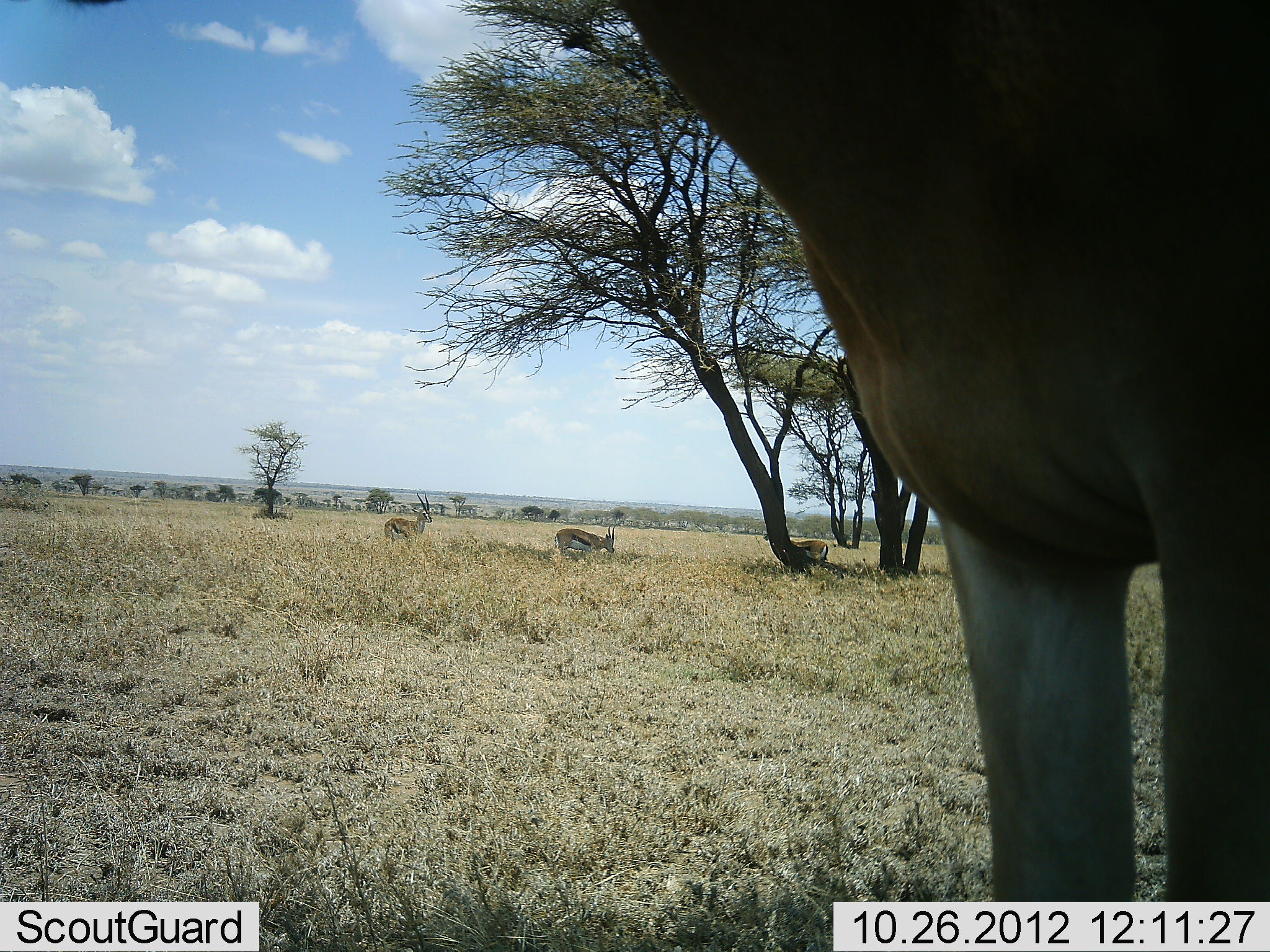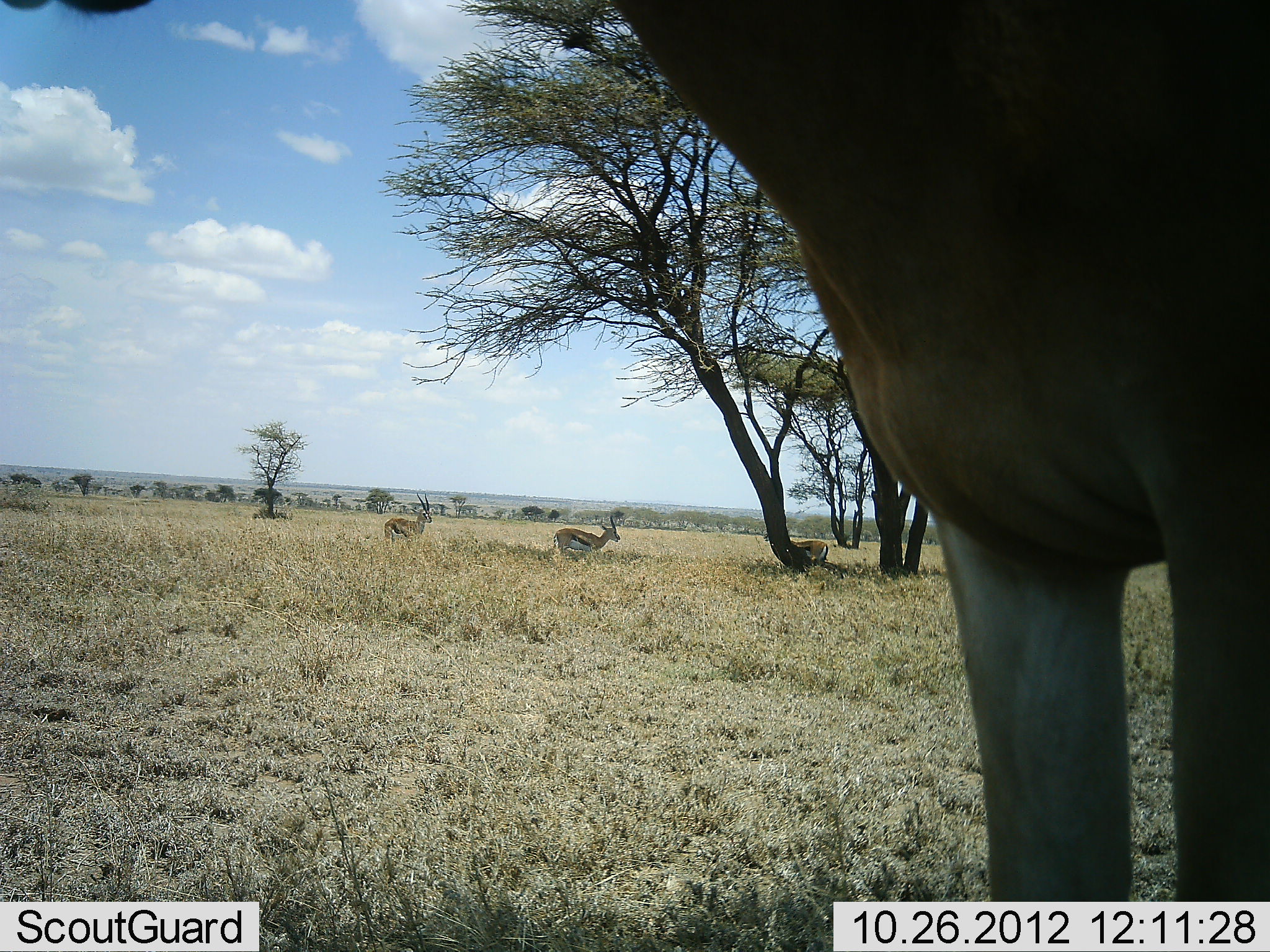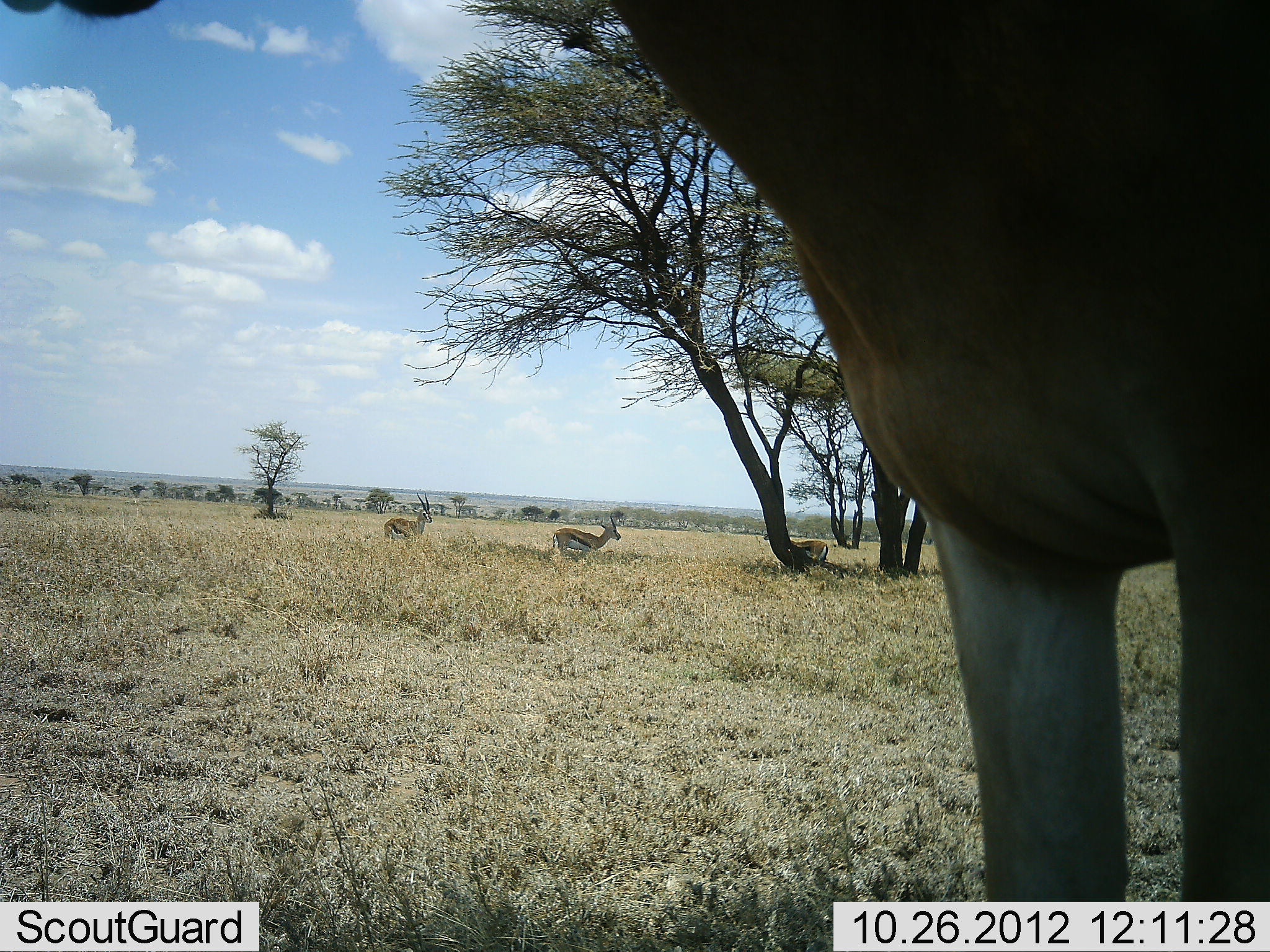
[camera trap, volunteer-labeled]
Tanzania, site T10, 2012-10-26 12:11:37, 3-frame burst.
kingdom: Animalia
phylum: Chordata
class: Mammalia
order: Artiodactyla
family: Bovidae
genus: Eudorcas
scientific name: Eudorcas thomsonii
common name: thomson's gazelle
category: gazellethomsons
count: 3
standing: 82%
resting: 6%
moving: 6%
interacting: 0%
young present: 0%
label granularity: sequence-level